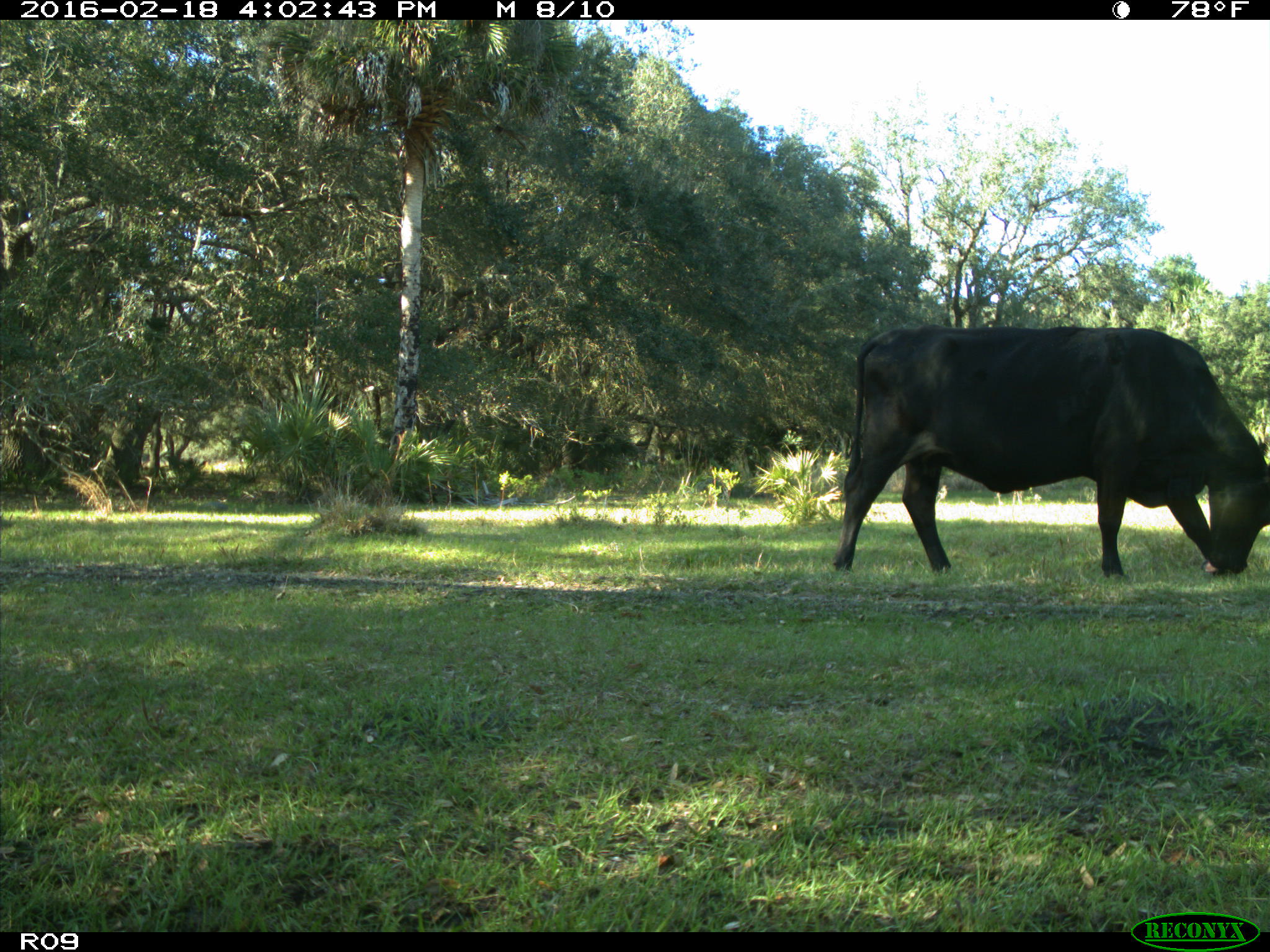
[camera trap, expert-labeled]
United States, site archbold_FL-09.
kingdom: Animalia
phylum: Chordata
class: Mammalia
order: Artiodactyla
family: Bovidae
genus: Bos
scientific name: Bos taurus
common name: domestic cow